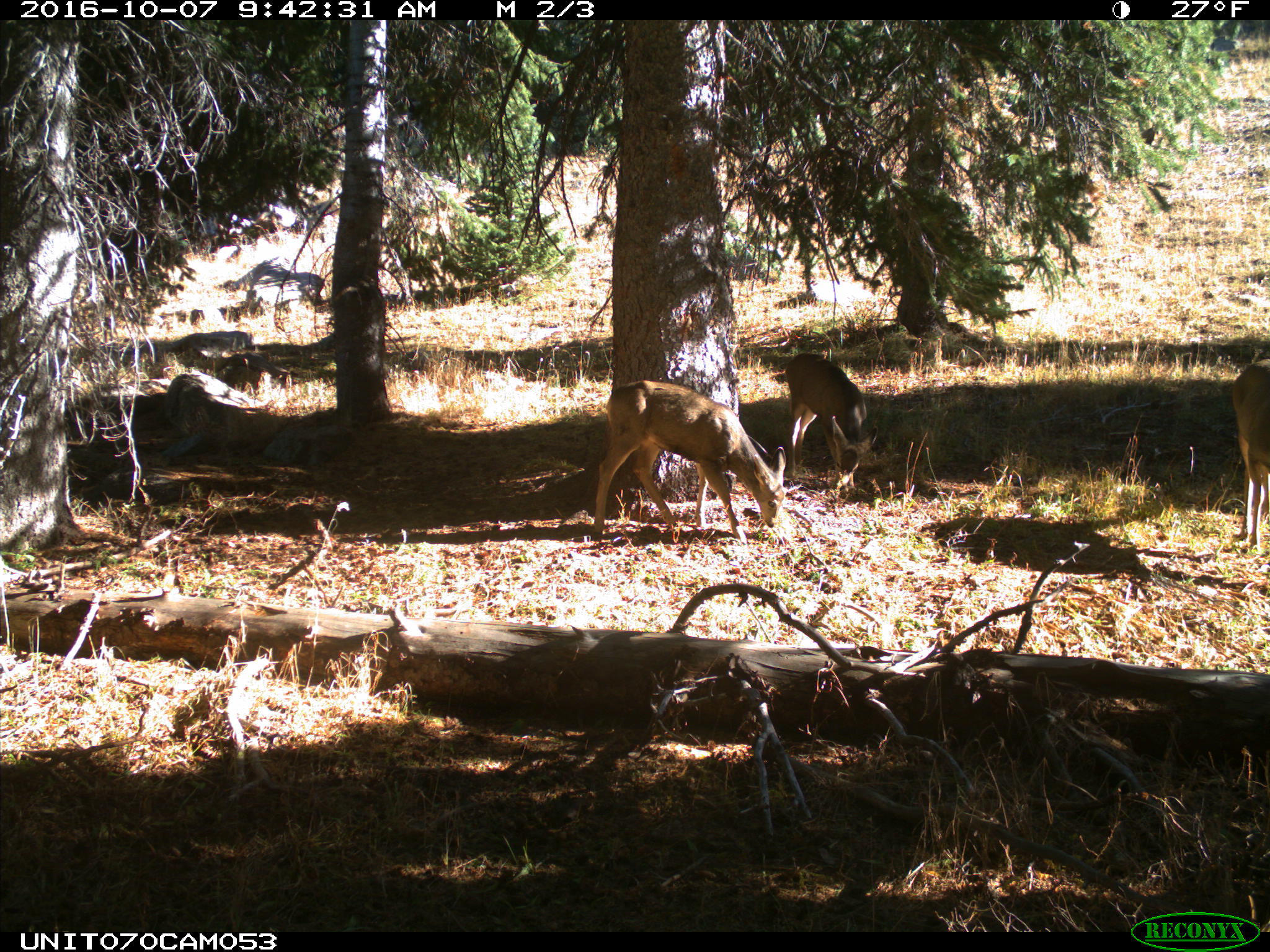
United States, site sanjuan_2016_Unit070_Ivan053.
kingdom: Animalia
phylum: Chordata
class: Mammalia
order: Artiodactyla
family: Cervidae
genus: Odocoileus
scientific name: Odocoileus hemionus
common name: mule deer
Odocoileus hemionus (mule deer).